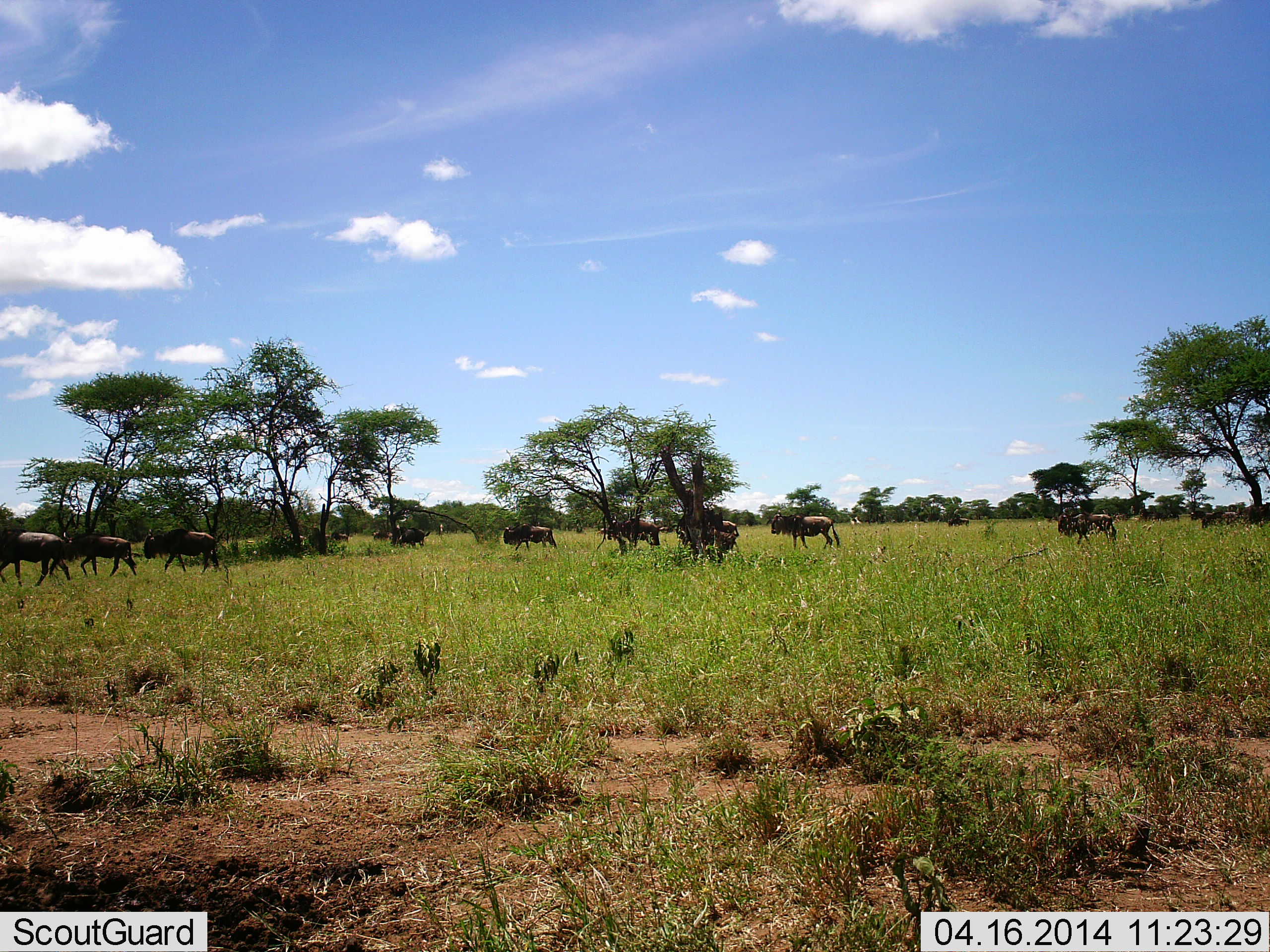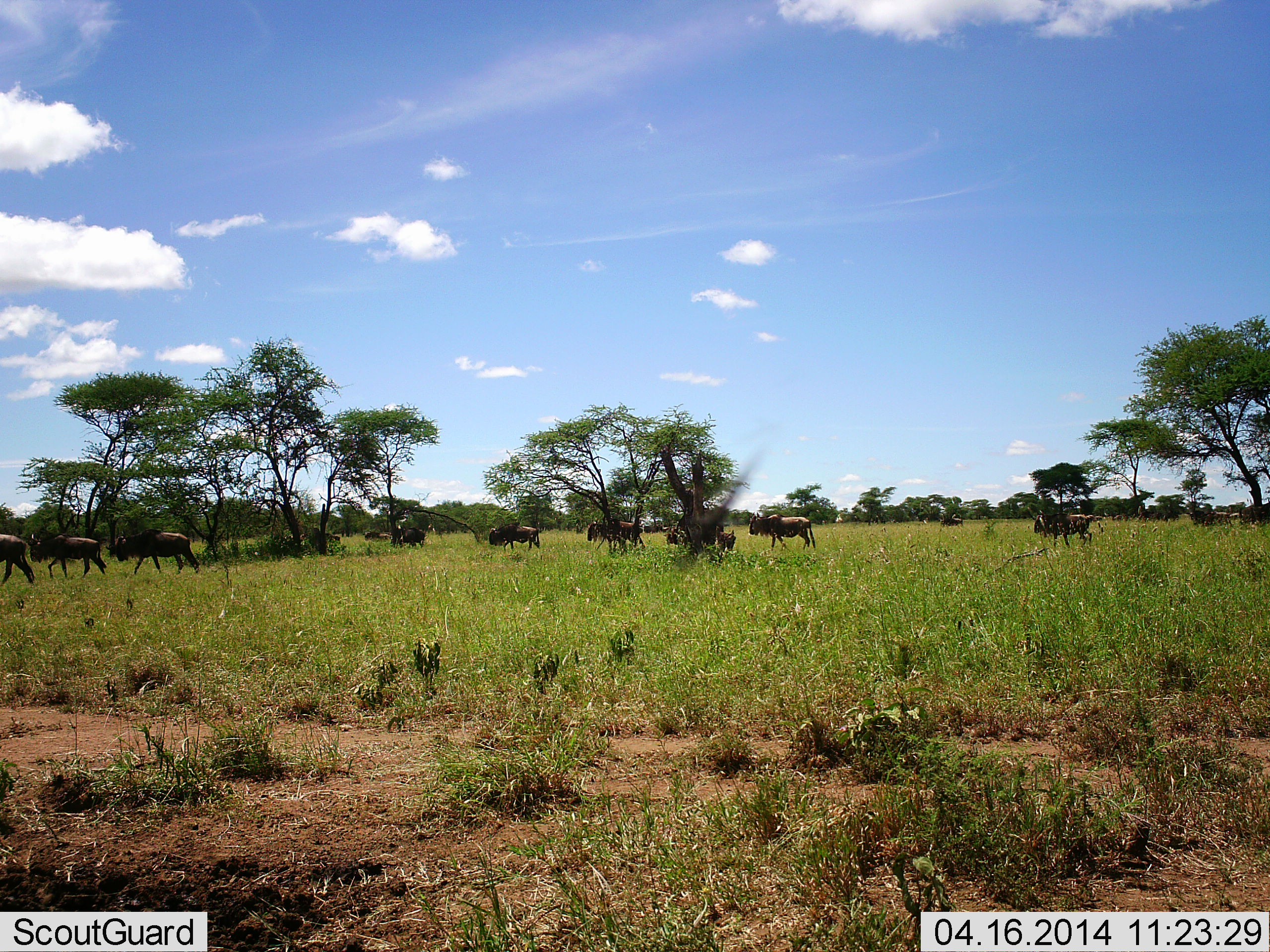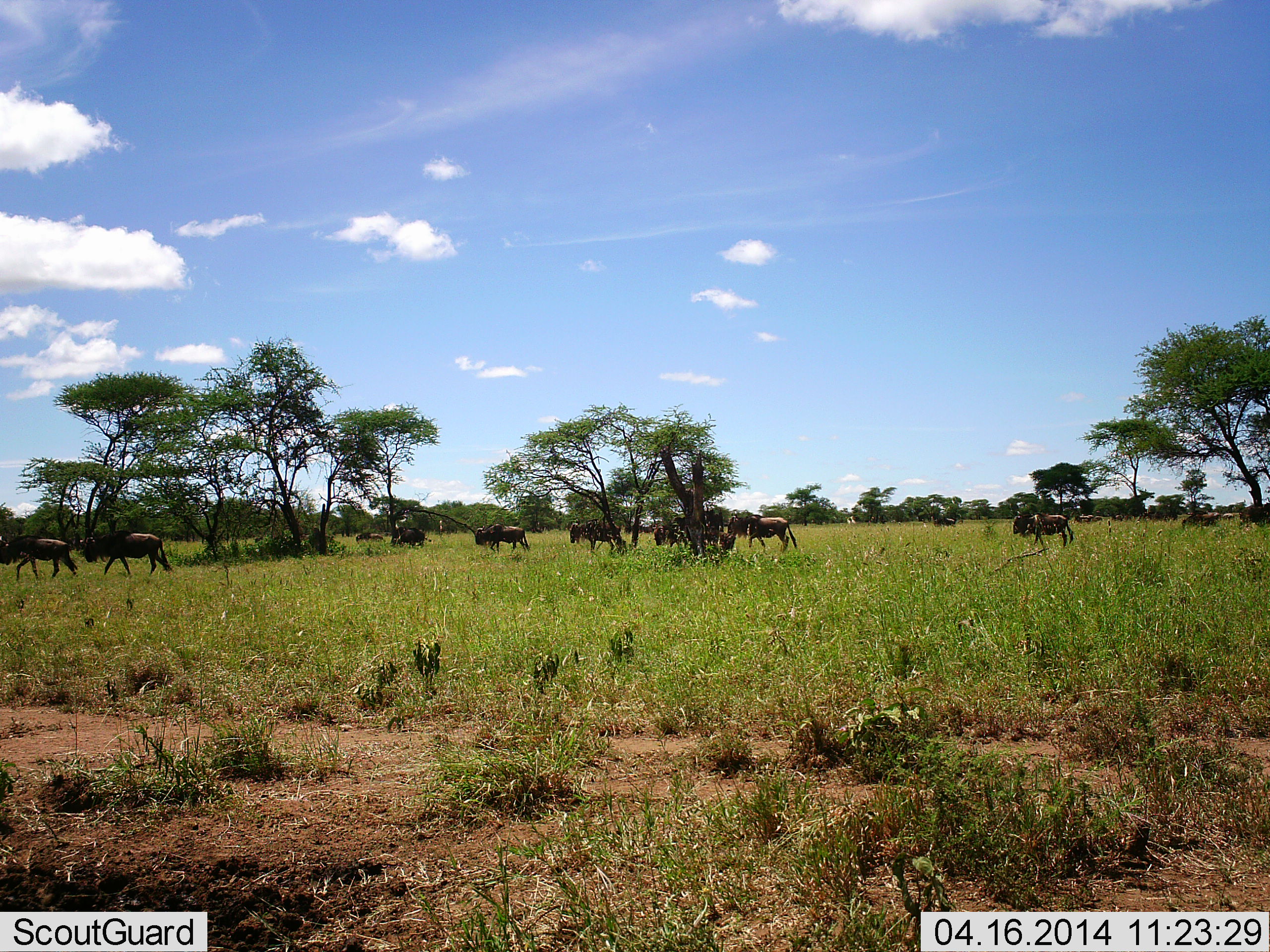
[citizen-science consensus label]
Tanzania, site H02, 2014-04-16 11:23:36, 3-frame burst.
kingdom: Animalia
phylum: Chordata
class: Mammalia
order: Artiodactyla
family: Bovidae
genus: Connochaetes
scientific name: Connochaetes taurinus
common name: blue wildebeest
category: wildebeest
Wildebeest (blue wildebeest) (Connochaetes taurinus), count 11-50. Behavior (volunteer vote fractions): standing 0%, resting 0%, moving 100%, interacting 0%. Young present (vote fraction): 0%. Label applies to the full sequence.